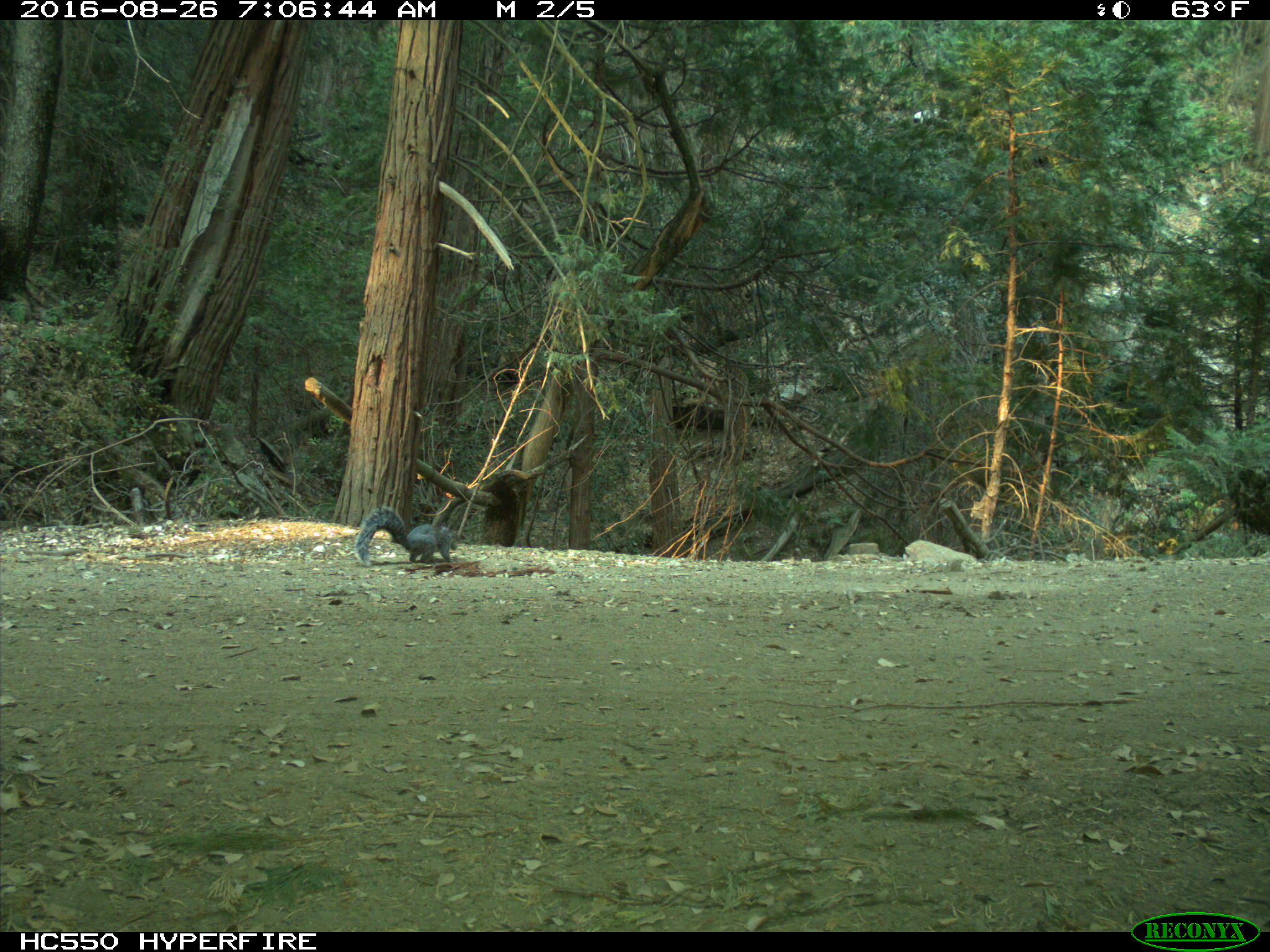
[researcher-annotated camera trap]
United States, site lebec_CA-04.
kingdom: Animalia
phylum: Chordata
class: Mammalia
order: Rodentia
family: Sciuridae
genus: Sciurus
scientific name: Sciurus carolinensis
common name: eastern gray squirrel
Sciurus carolinensis (eastern gray squirrel).